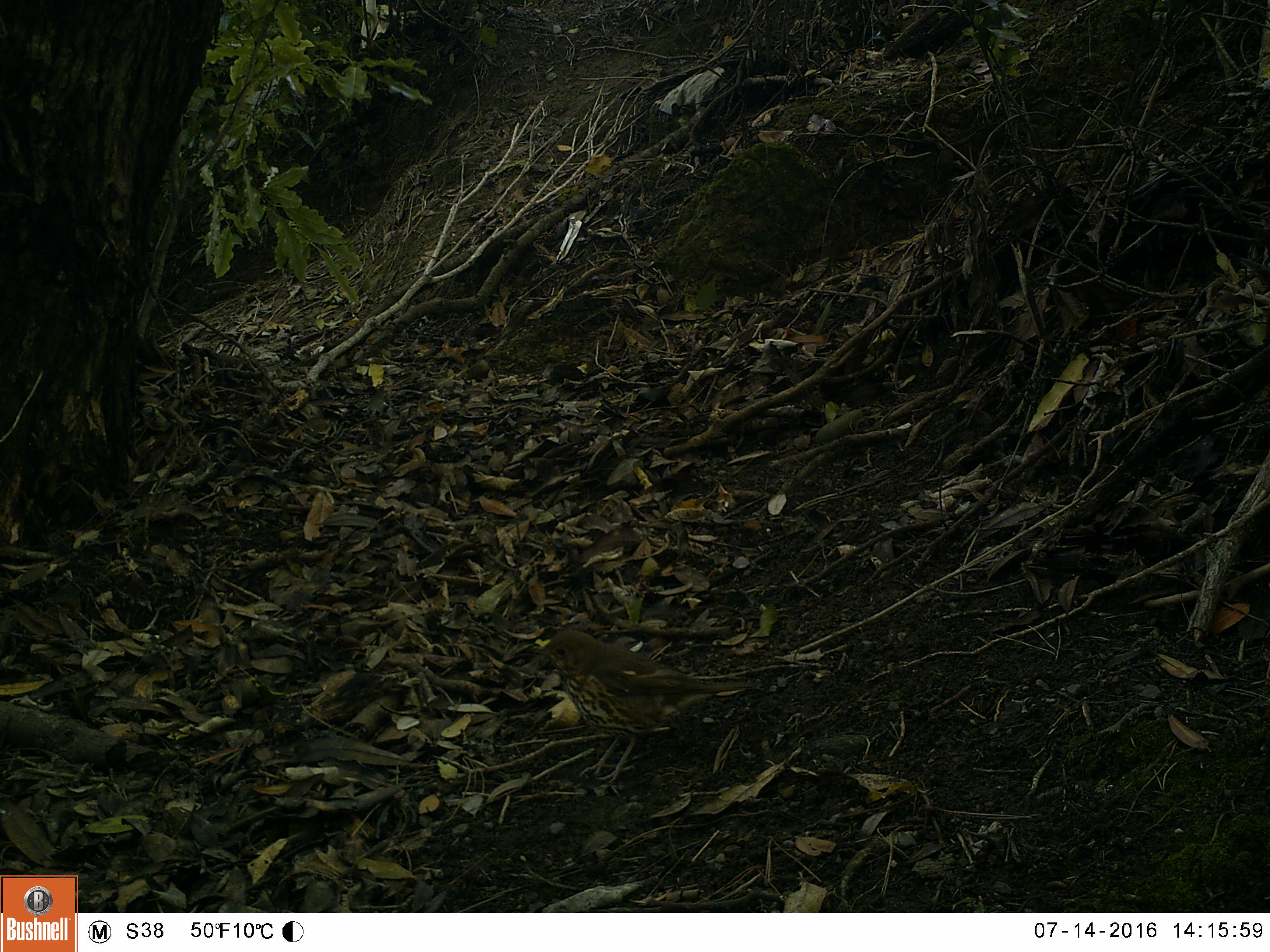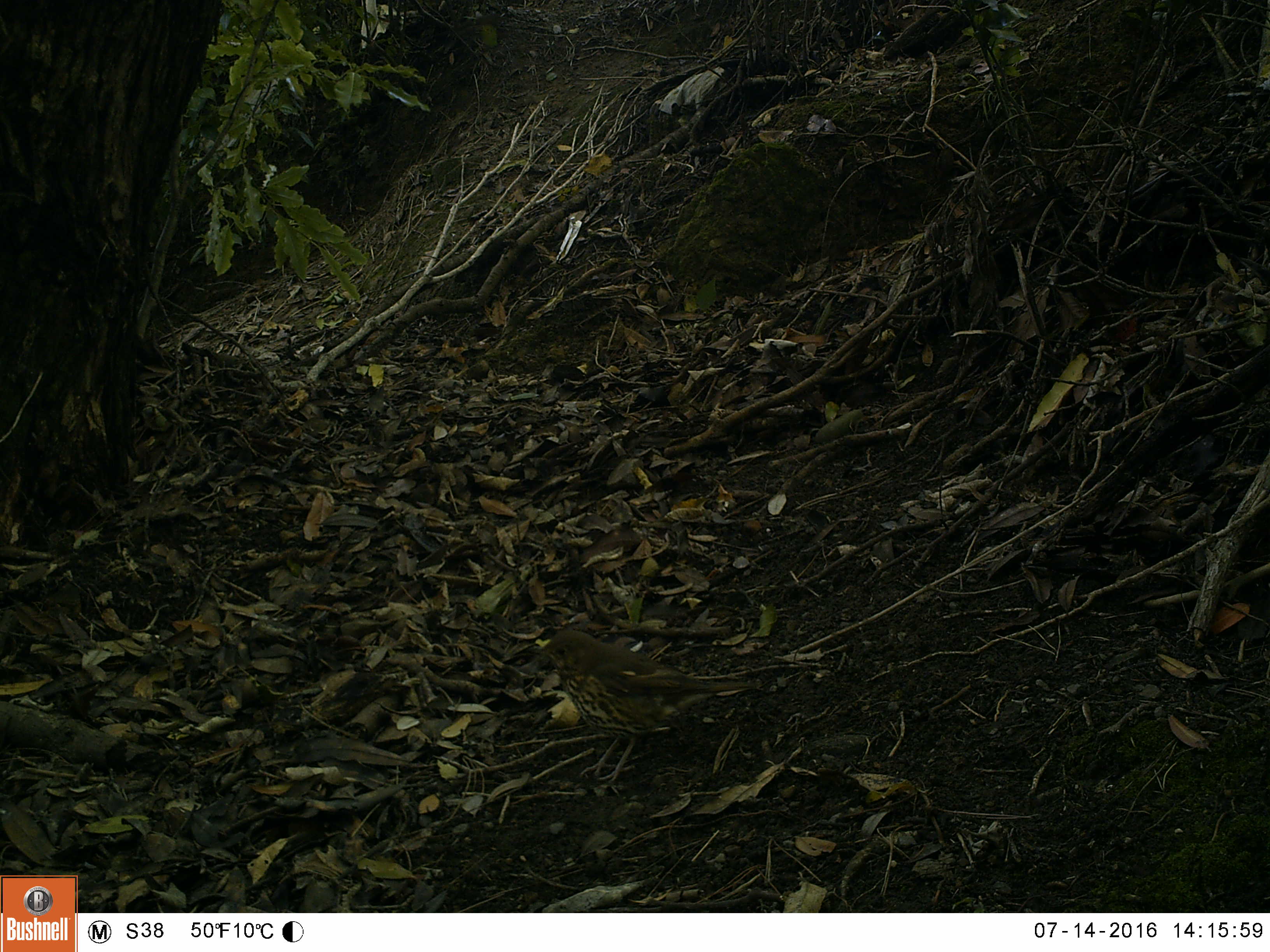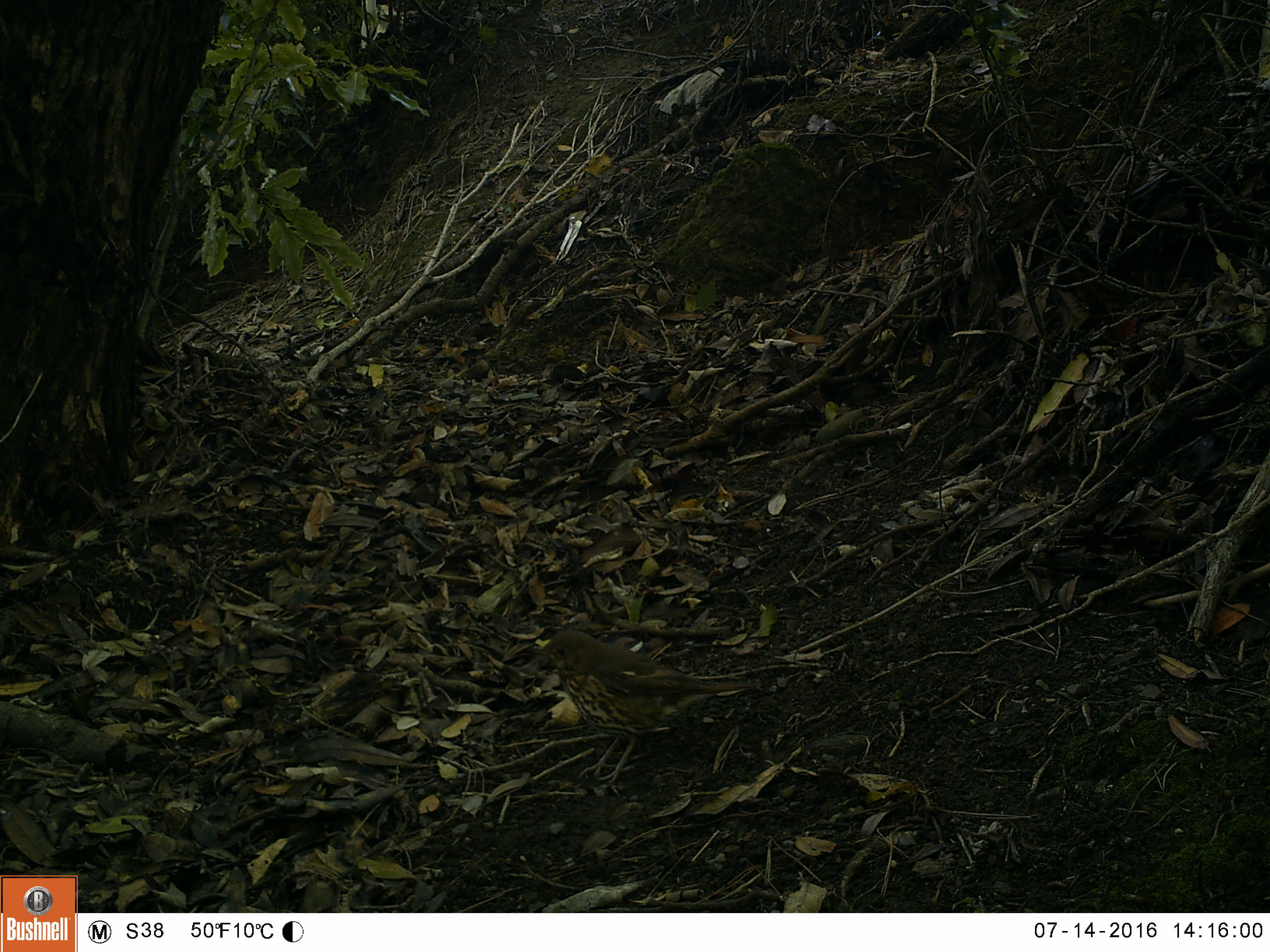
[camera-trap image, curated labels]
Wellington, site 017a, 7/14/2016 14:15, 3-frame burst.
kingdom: Animalia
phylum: Chordata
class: Aves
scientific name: Aves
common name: bird